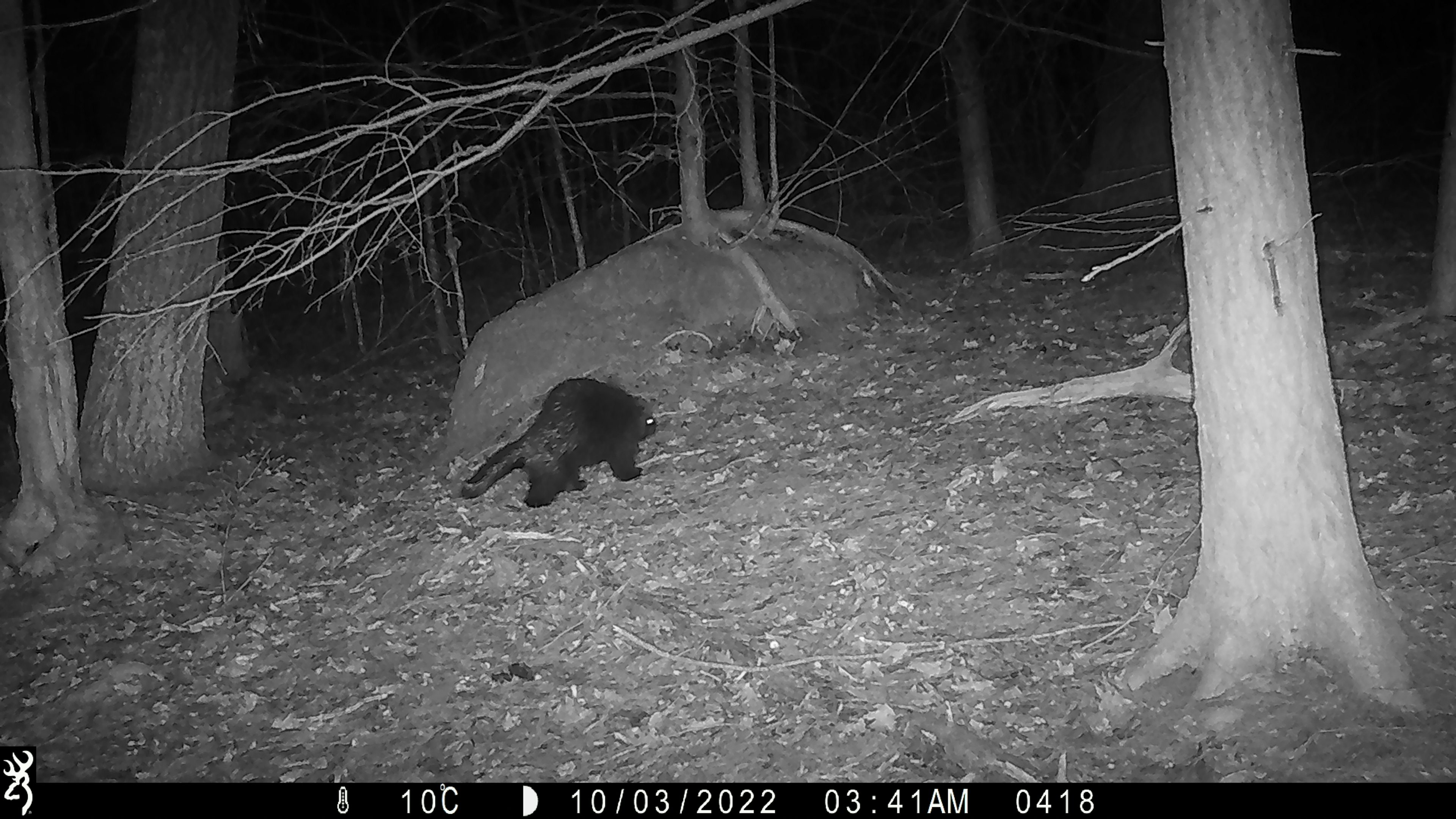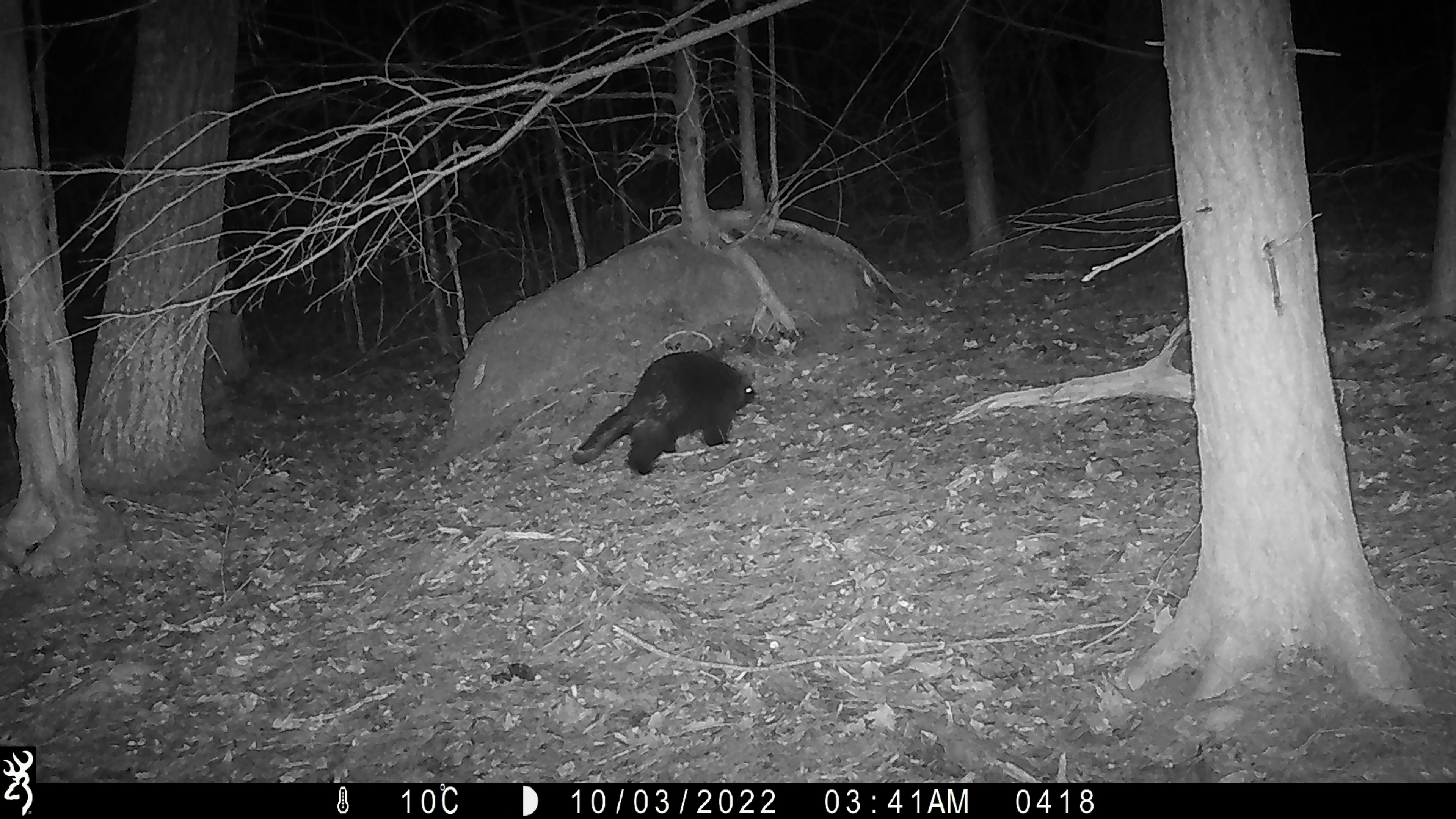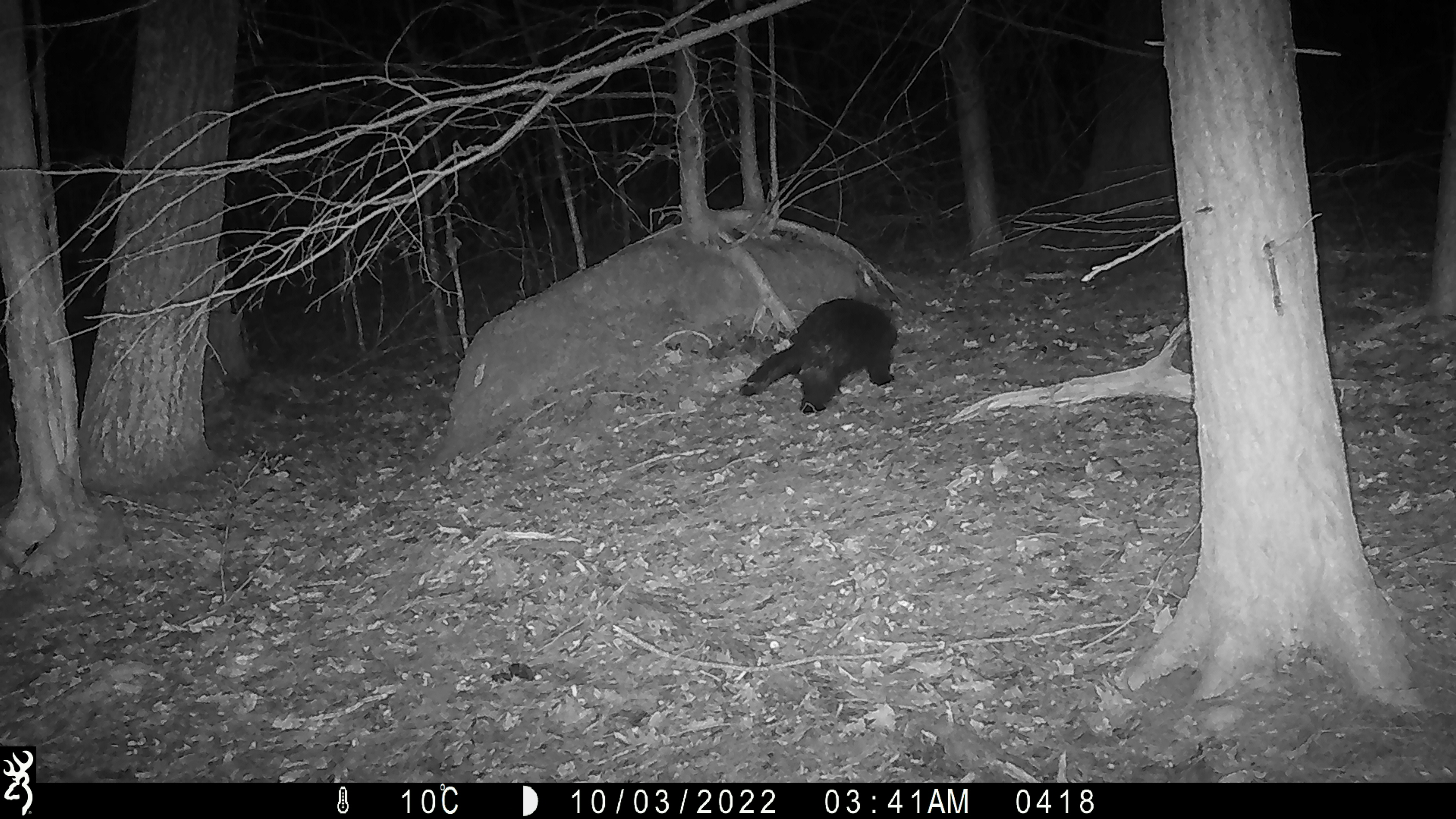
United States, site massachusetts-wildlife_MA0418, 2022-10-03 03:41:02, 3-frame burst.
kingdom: Animalia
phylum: Chordata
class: Mammalia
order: Rodentia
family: Erethizontidae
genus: Erethizon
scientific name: Erethizon dorsatum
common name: porcupine